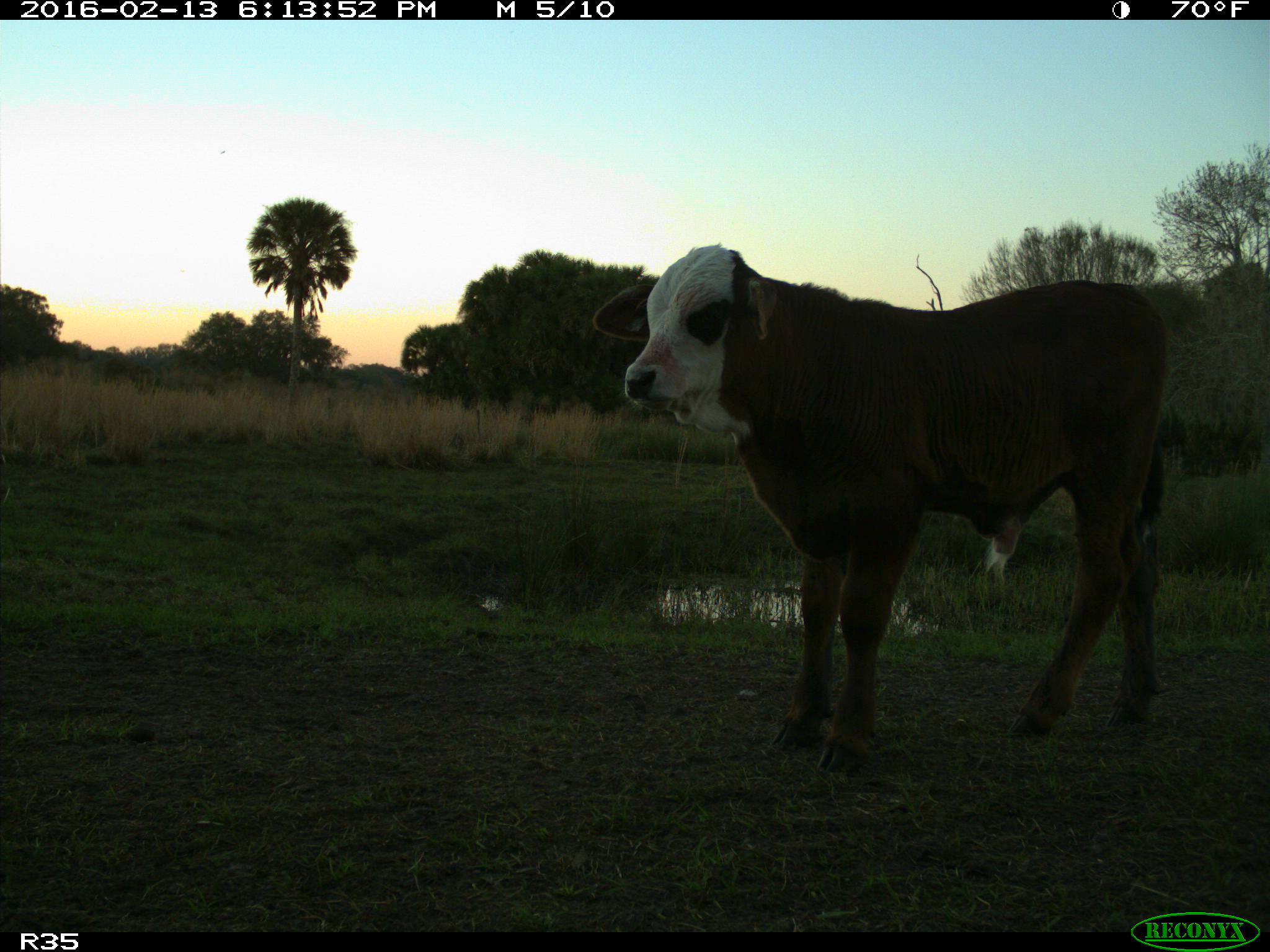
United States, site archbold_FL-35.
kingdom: Animalia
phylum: Chordata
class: Mammalia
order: Artiodactyla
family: Bovidae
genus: Bos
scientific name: Bos taurus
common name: domestic cow